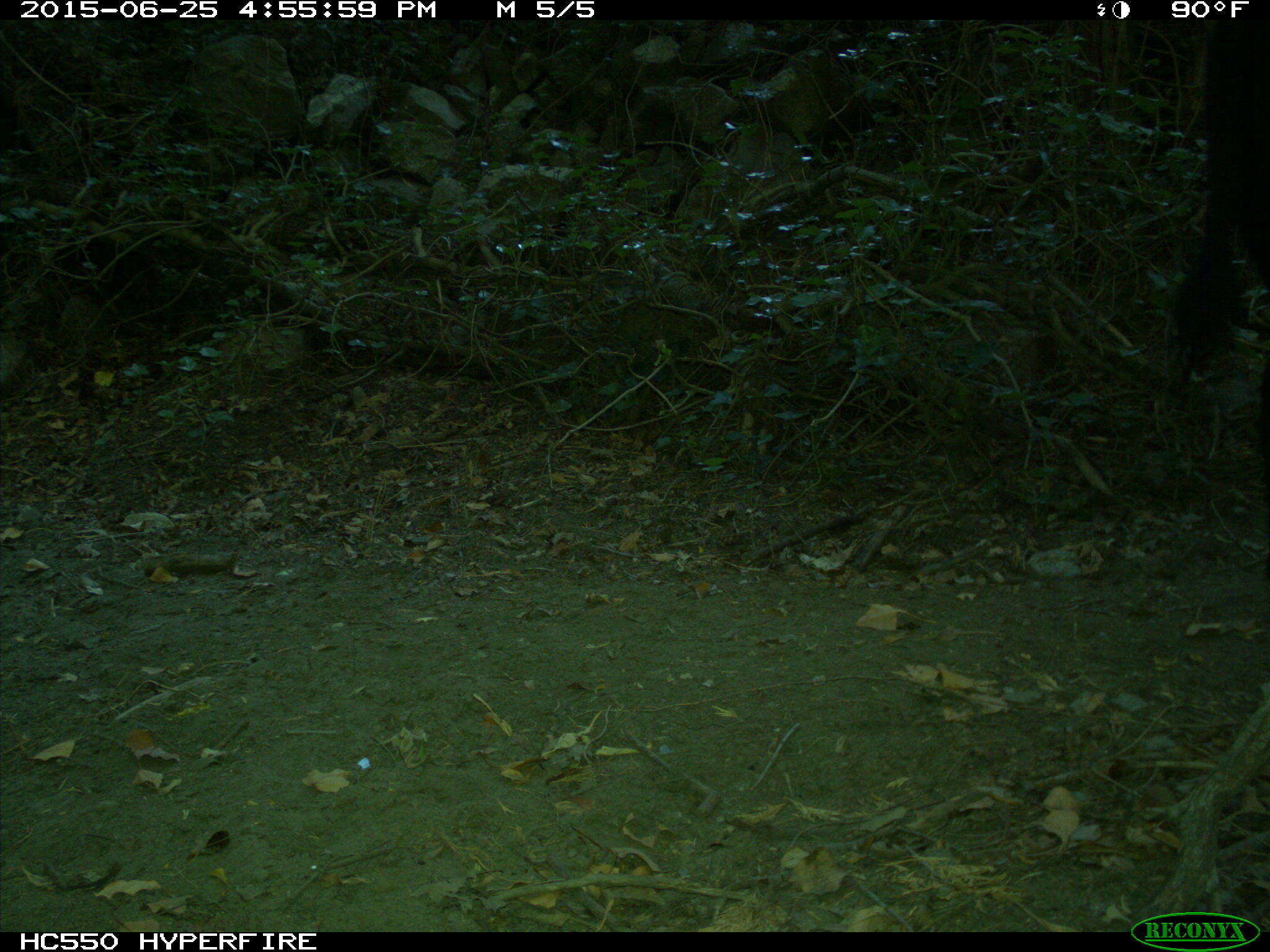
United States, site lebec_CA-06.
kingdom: Animalia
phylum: Chordata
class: Mammalia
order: Artiodactyla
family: Bovidae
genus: Bos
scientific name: Bos taurus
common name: domestic cow